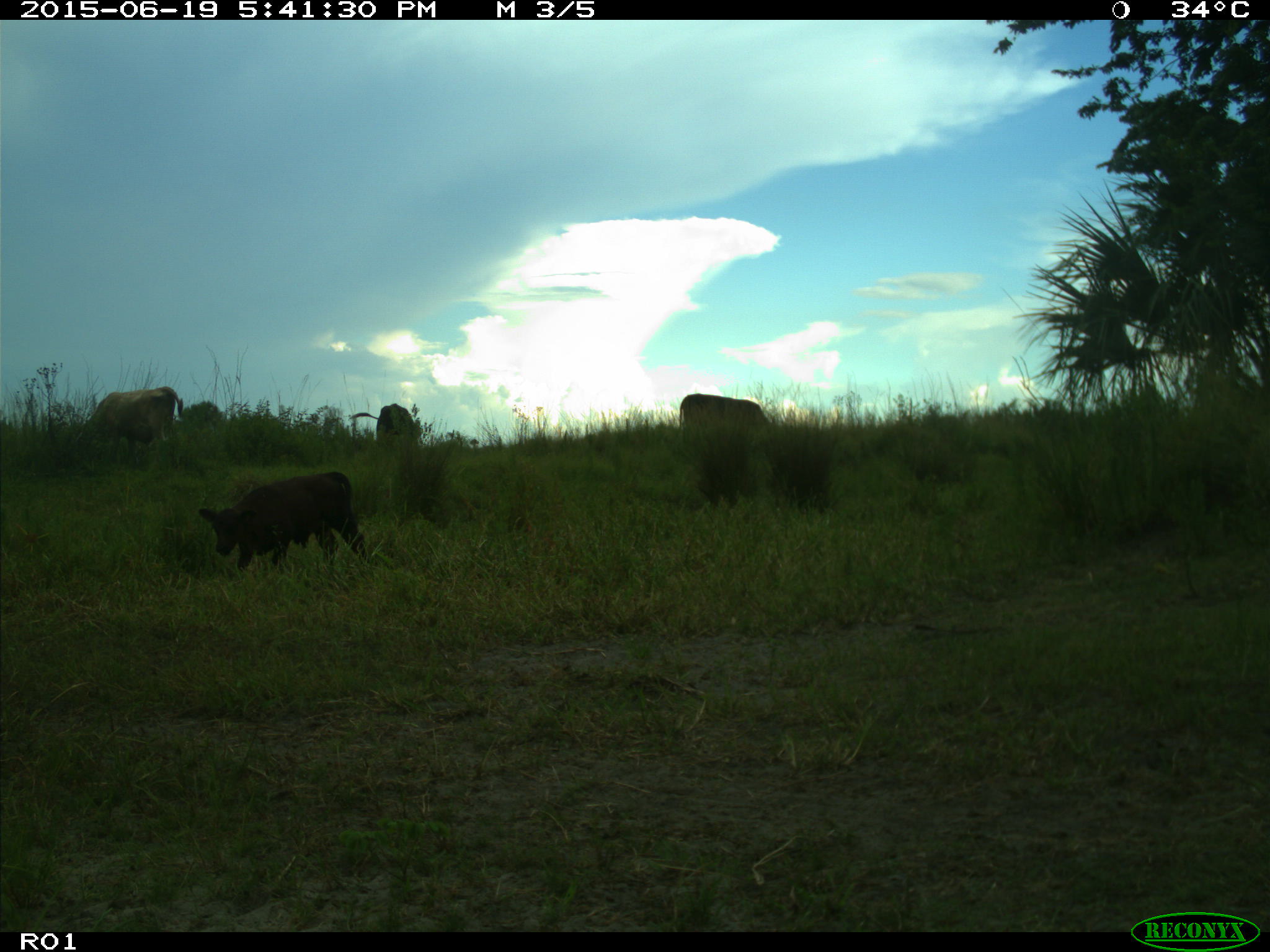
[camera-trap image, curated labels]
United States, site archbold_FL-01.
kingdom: Animalia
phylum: Chordata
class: Mammalia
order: Artiodactyla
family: Bovidae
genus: Bos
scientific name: Bos taurus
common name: domestic cow